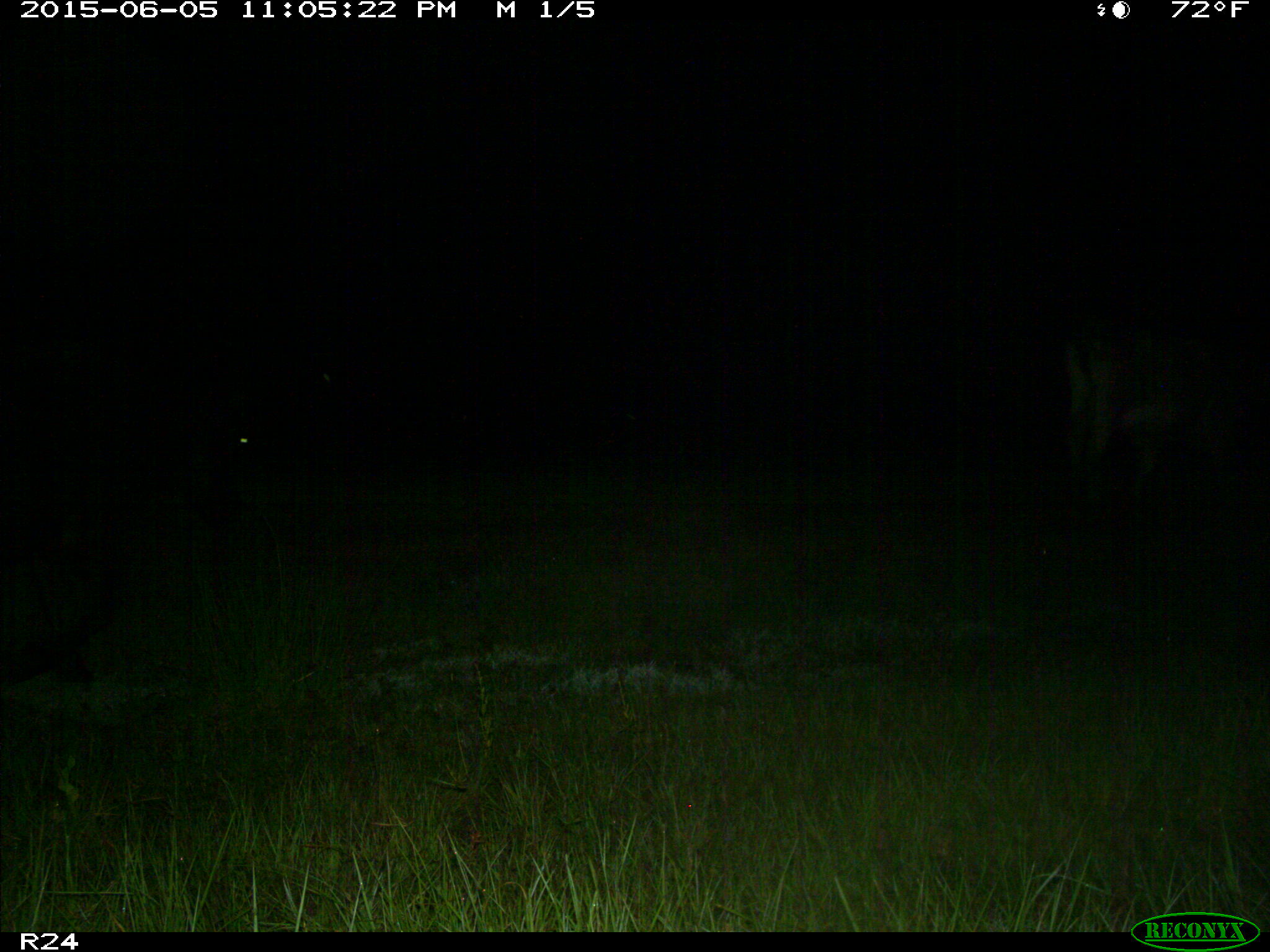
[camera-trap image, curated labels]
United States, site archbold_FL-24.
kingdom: Animalia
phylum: Chordata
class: Aves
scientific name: Aves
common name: birds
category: unidentified bird